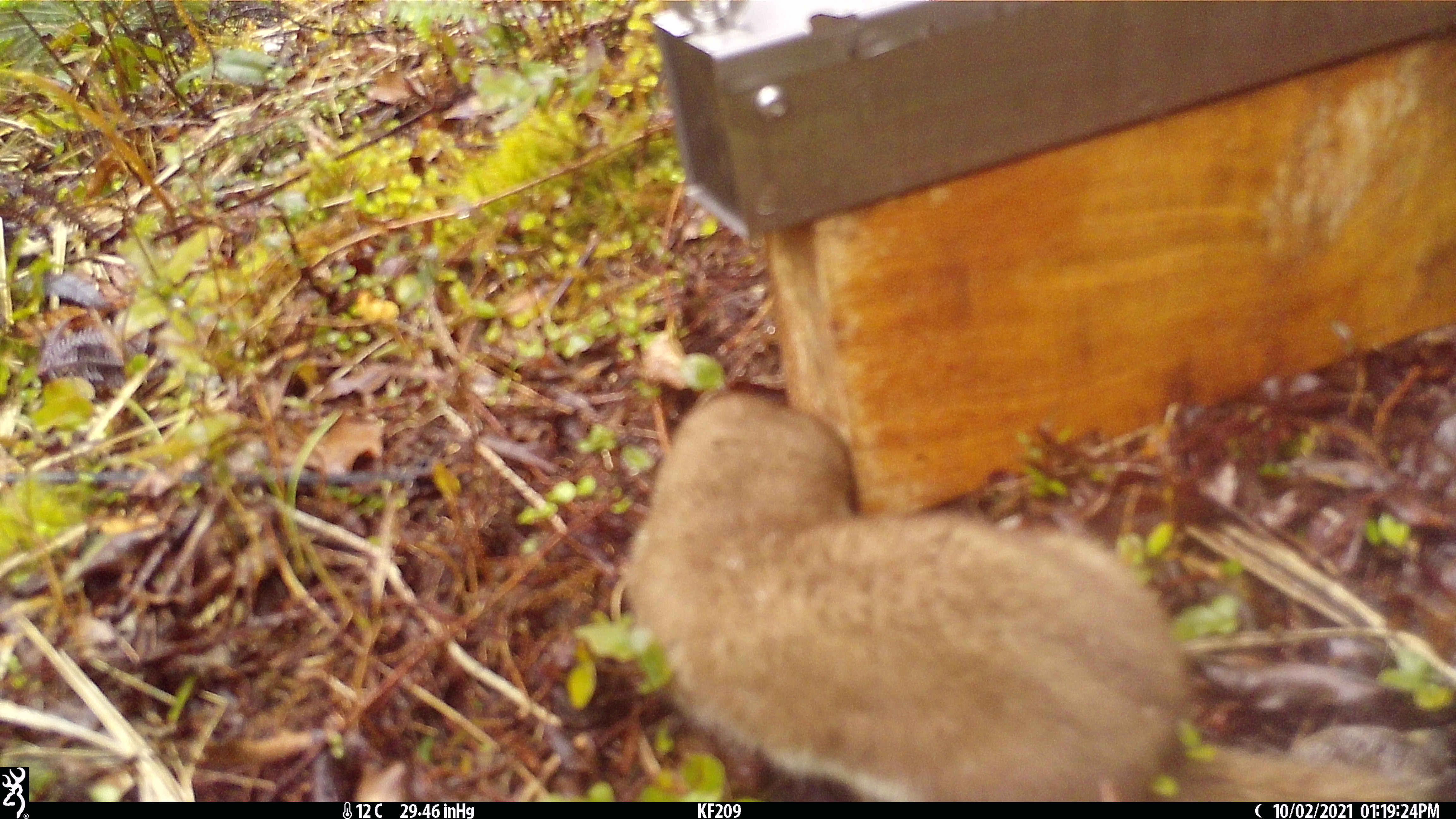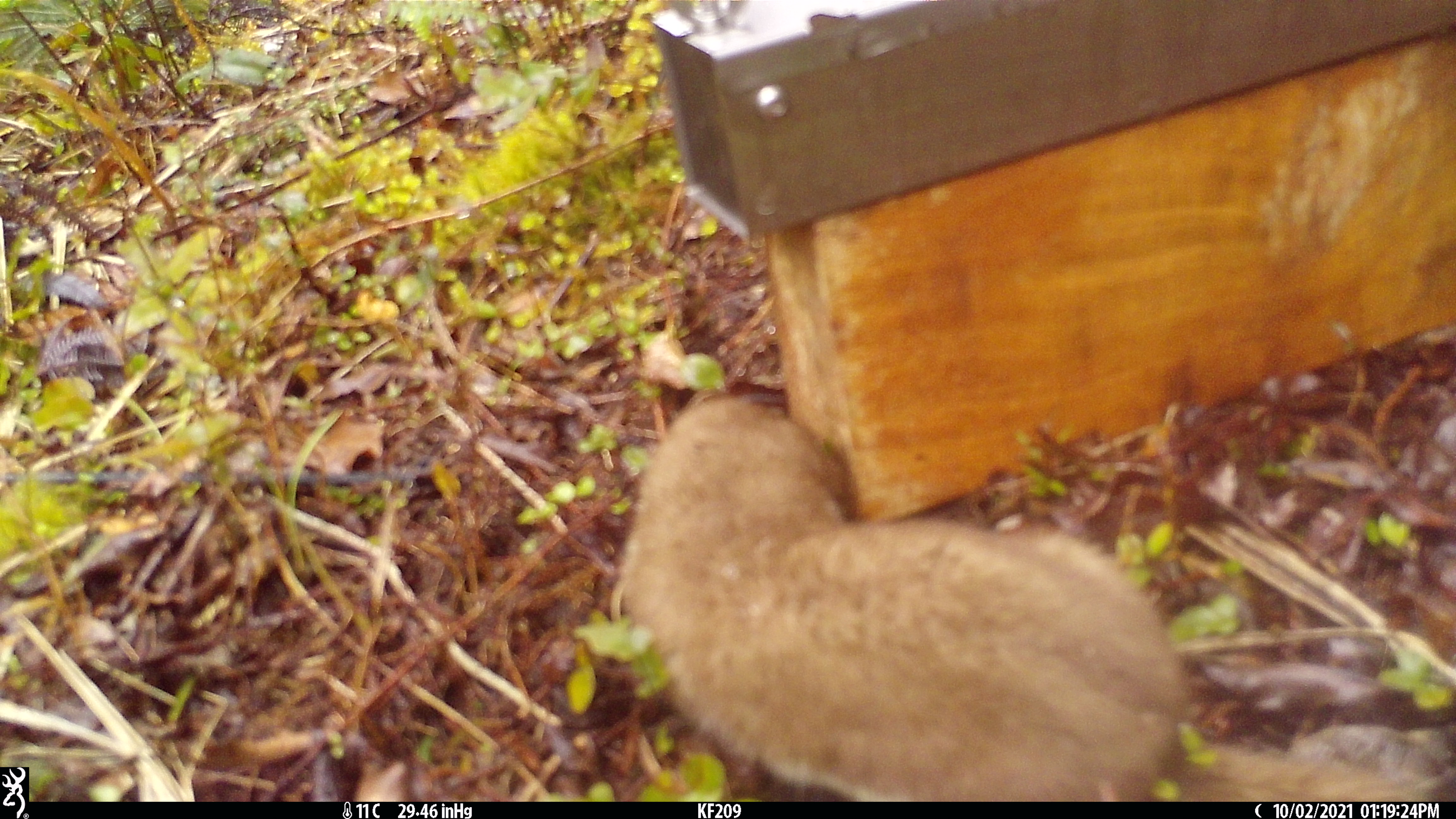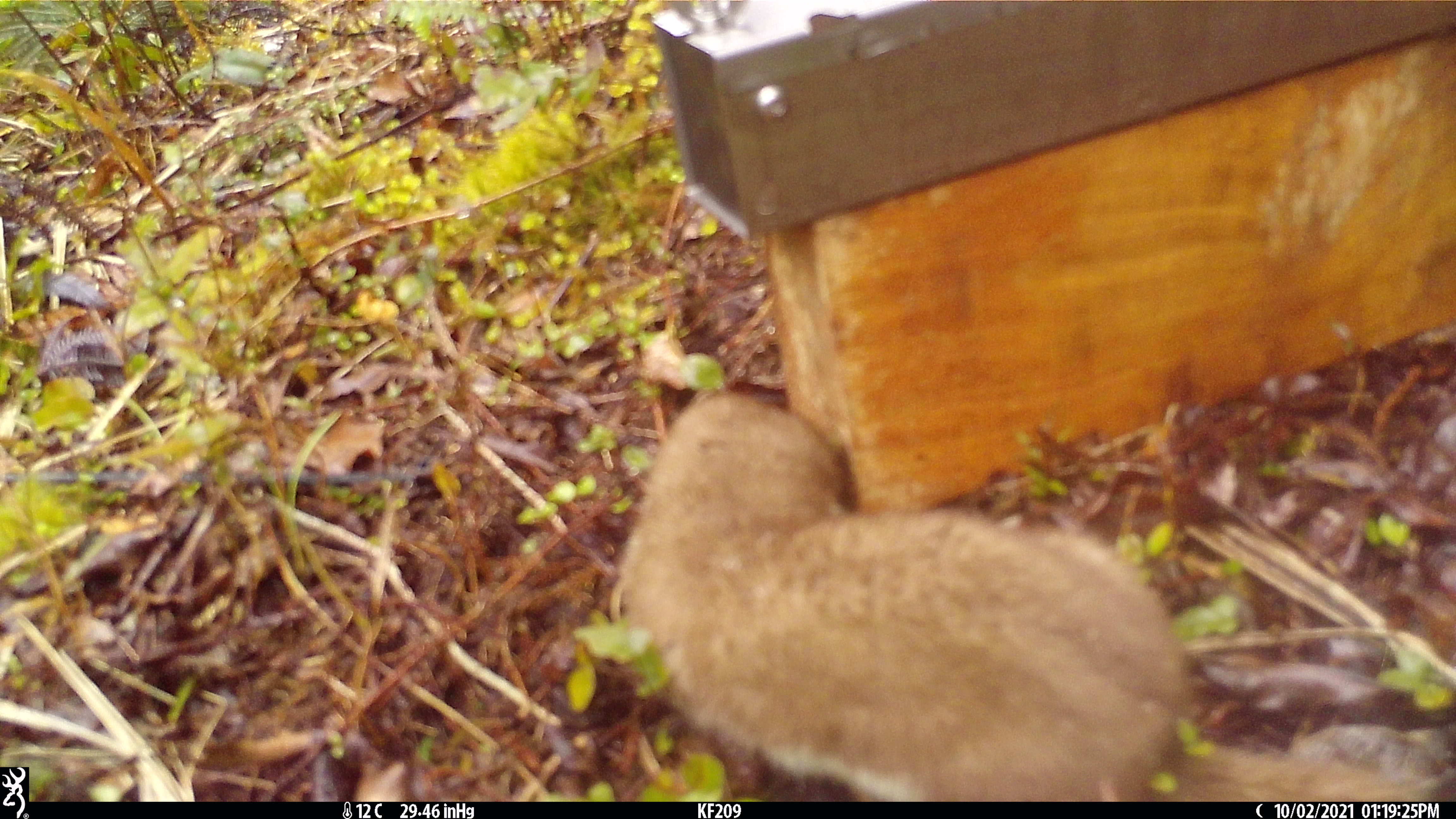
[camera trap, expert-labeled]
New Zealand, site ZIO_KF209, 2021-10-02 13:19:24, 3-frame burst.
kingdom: Animalia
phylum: Chordata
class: Mammalia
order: Carnivora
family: Mustelidae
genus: Mustela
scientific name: Mustela erminea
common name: stoat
Stoat (Mustela erminea).